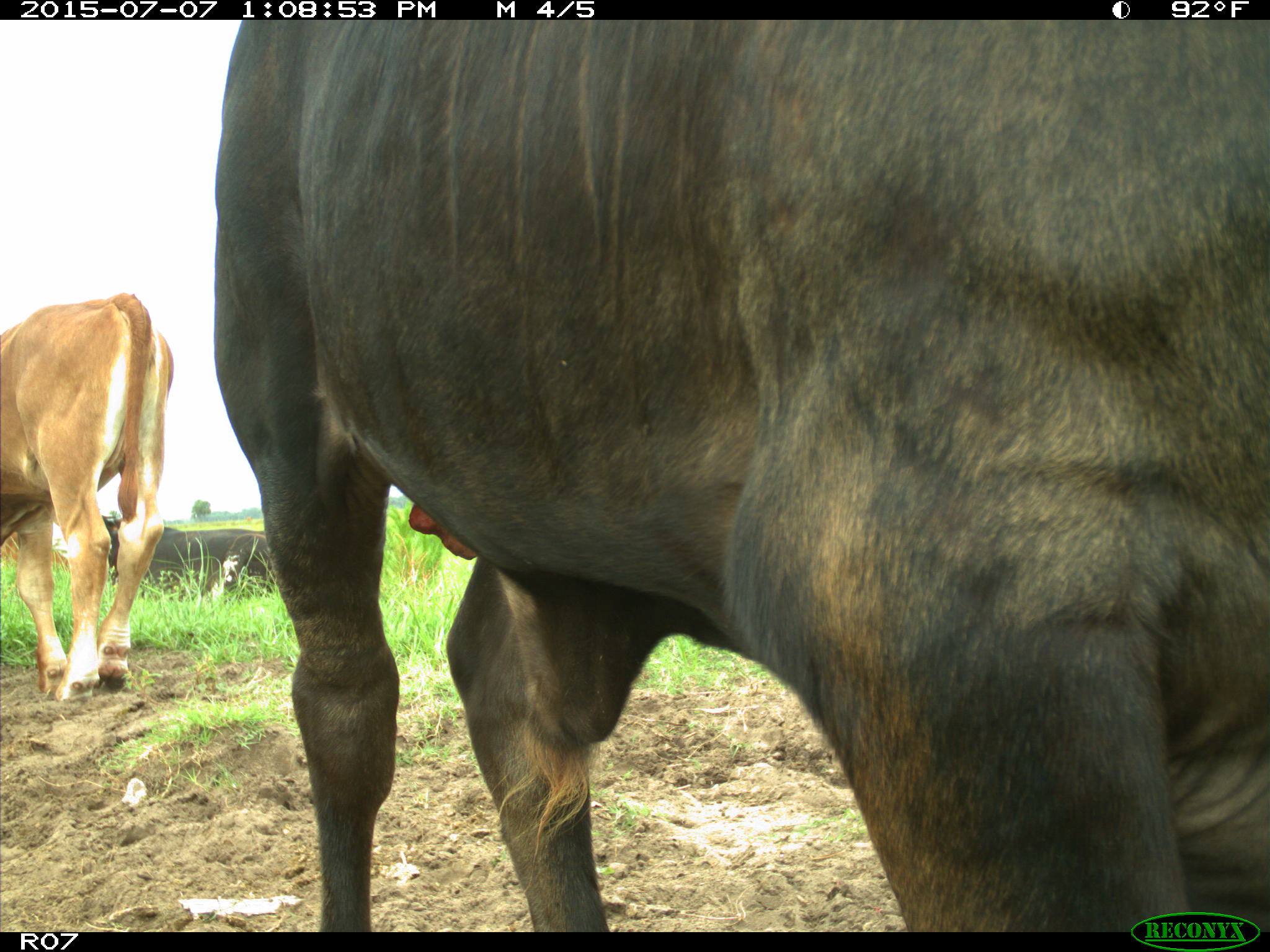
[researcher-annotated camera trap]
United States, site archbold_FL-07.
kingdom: Animalia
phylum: Chordata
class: Mammalia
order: Artiodactyla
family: Bovidae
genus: Bos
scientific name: Bos taurus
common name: domestic cow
Bos taurus (domestic cow).